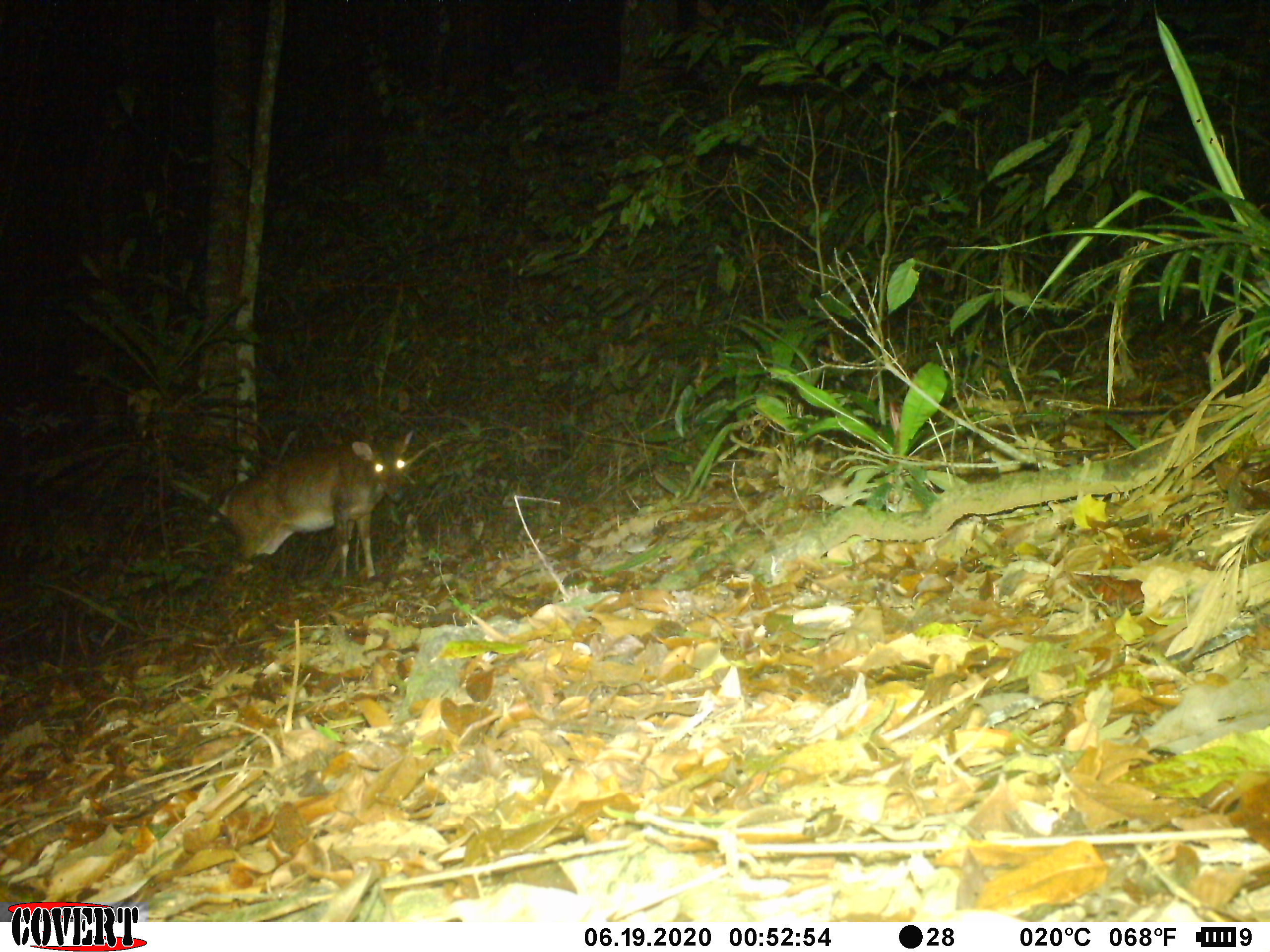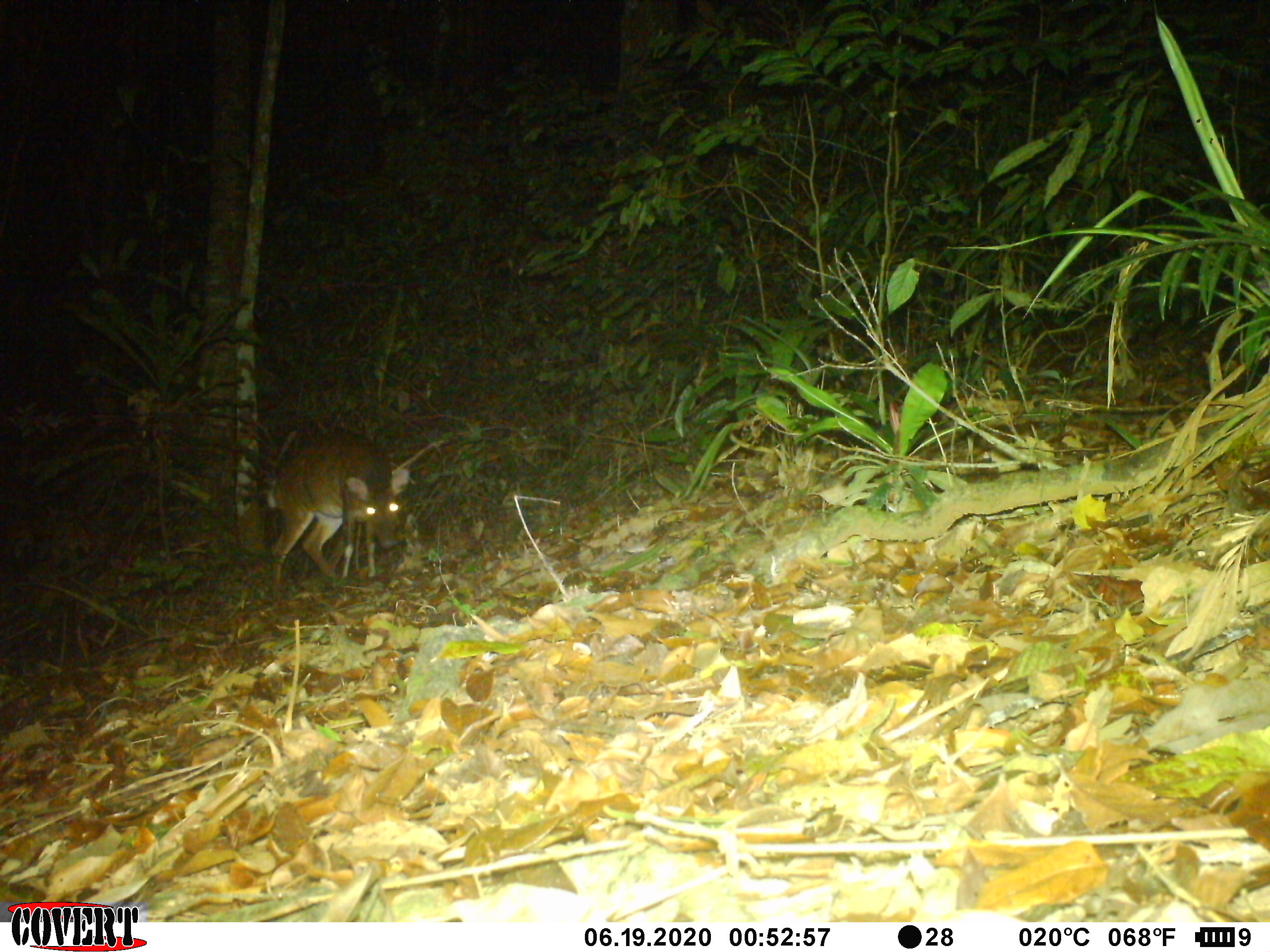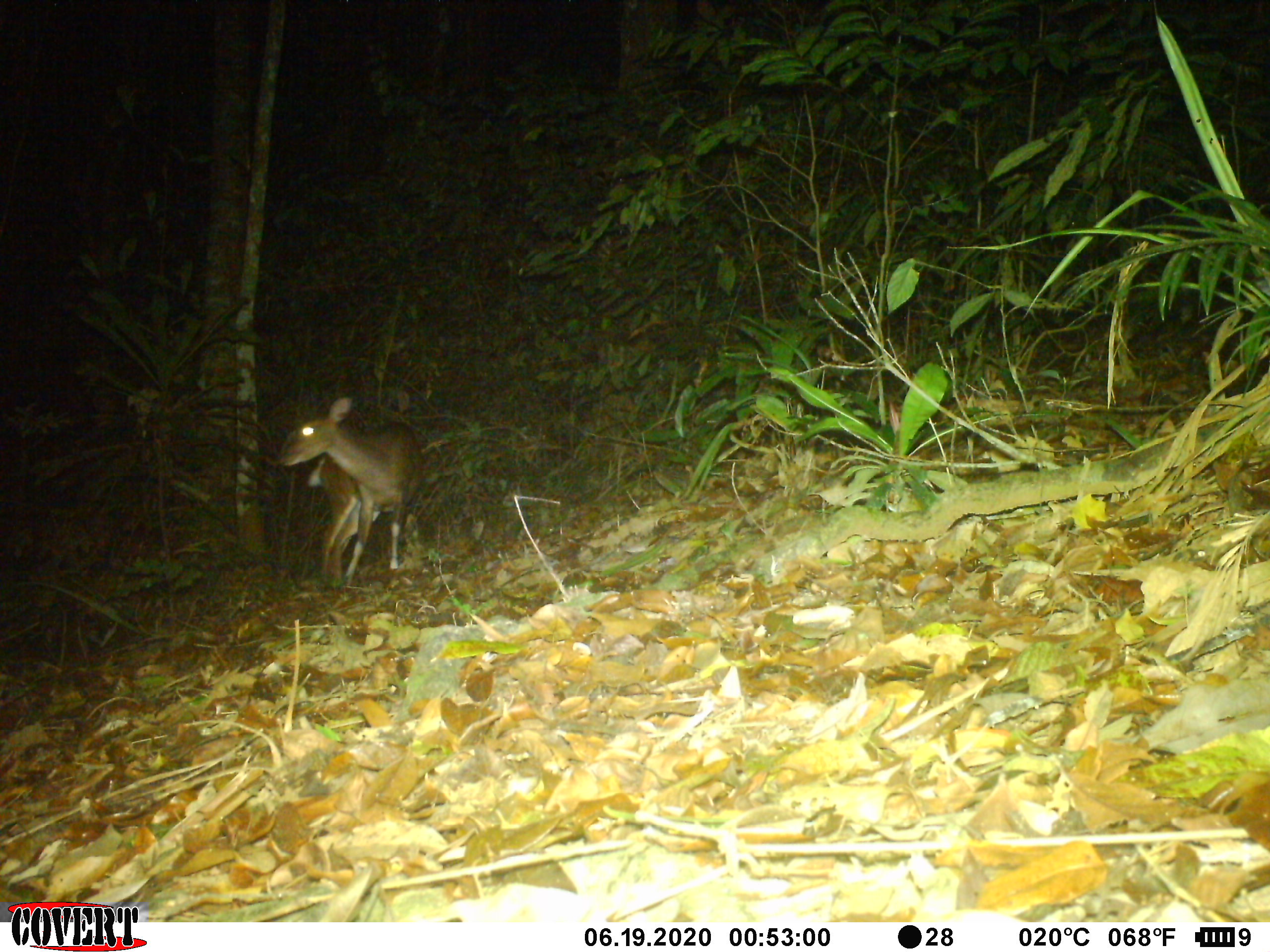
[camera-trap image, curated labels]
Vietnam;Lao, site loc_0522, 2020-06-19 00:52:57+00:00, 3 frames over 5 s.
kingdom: Animalia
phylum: Chordata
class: Mammalia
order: Artiodactyla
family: Cervidae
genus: Muntiacus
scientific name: Muntiacus vuquangensis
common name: large-antlered muntjac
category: large antlered muntjac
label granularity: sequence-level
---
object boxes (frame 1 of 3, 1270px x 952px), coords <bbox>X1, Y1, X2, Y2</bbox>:
large antlered muntjac: <bbox>208, 428, 416, 589</bbox>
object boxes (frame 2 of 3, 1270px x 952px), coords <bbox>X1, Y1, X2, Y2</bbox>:
large antlered muntjac: <bbox>267, 434, 411, 580</bbox>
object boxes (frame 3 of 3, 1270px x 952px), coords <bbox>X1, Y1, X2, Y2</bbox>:
large antlered muntjac: <bbox>276, 395, 424, 588</bbox>